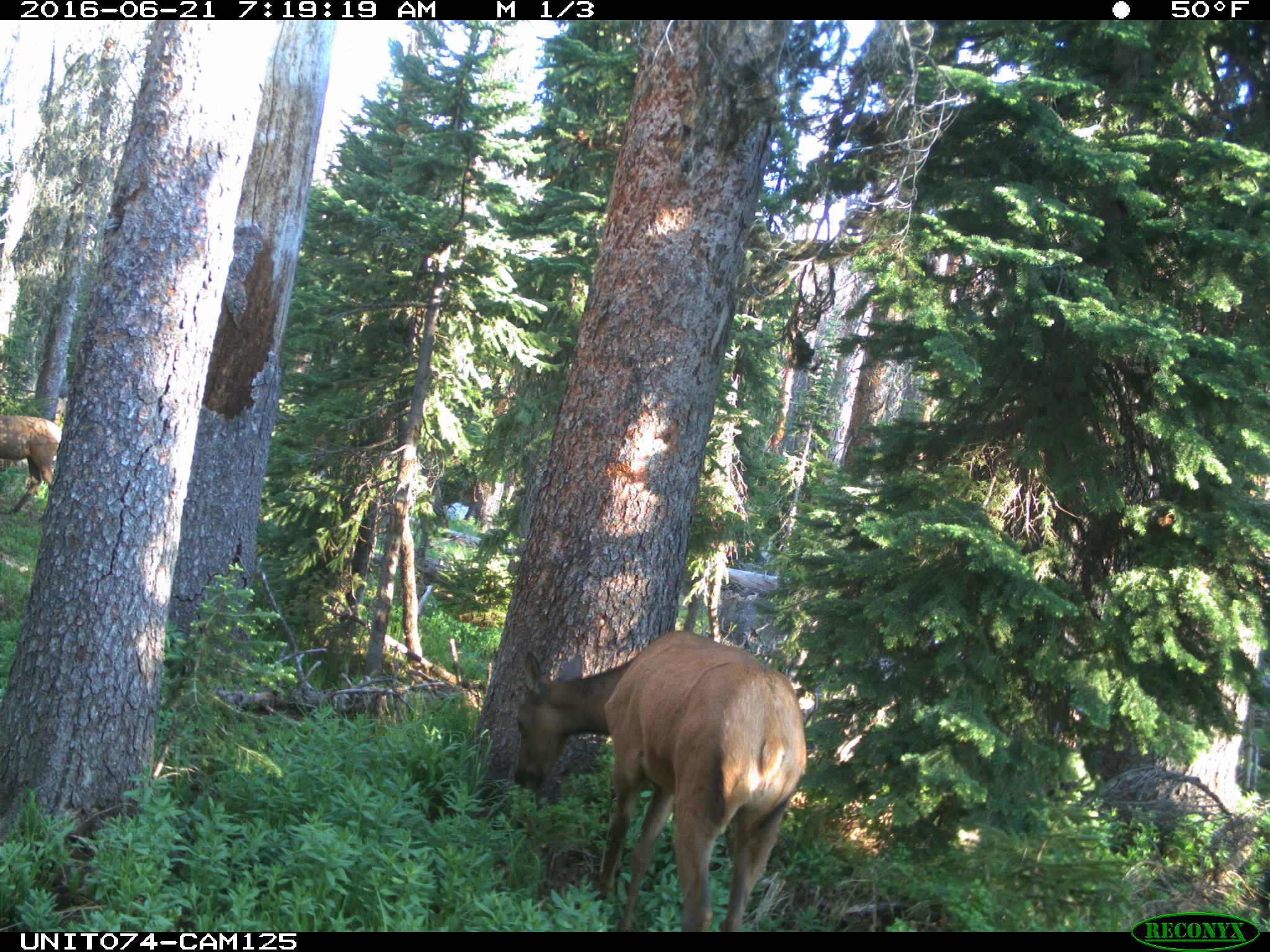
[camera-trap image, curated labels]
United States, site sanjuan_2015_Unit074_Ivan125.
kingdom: Animalia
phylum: Chordata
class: Mammalia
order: Artiodactyla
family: Cervidae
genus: Cervus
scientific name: Cervus elaphus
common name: red deer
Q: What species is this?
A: Cervus elaphus (red deer).